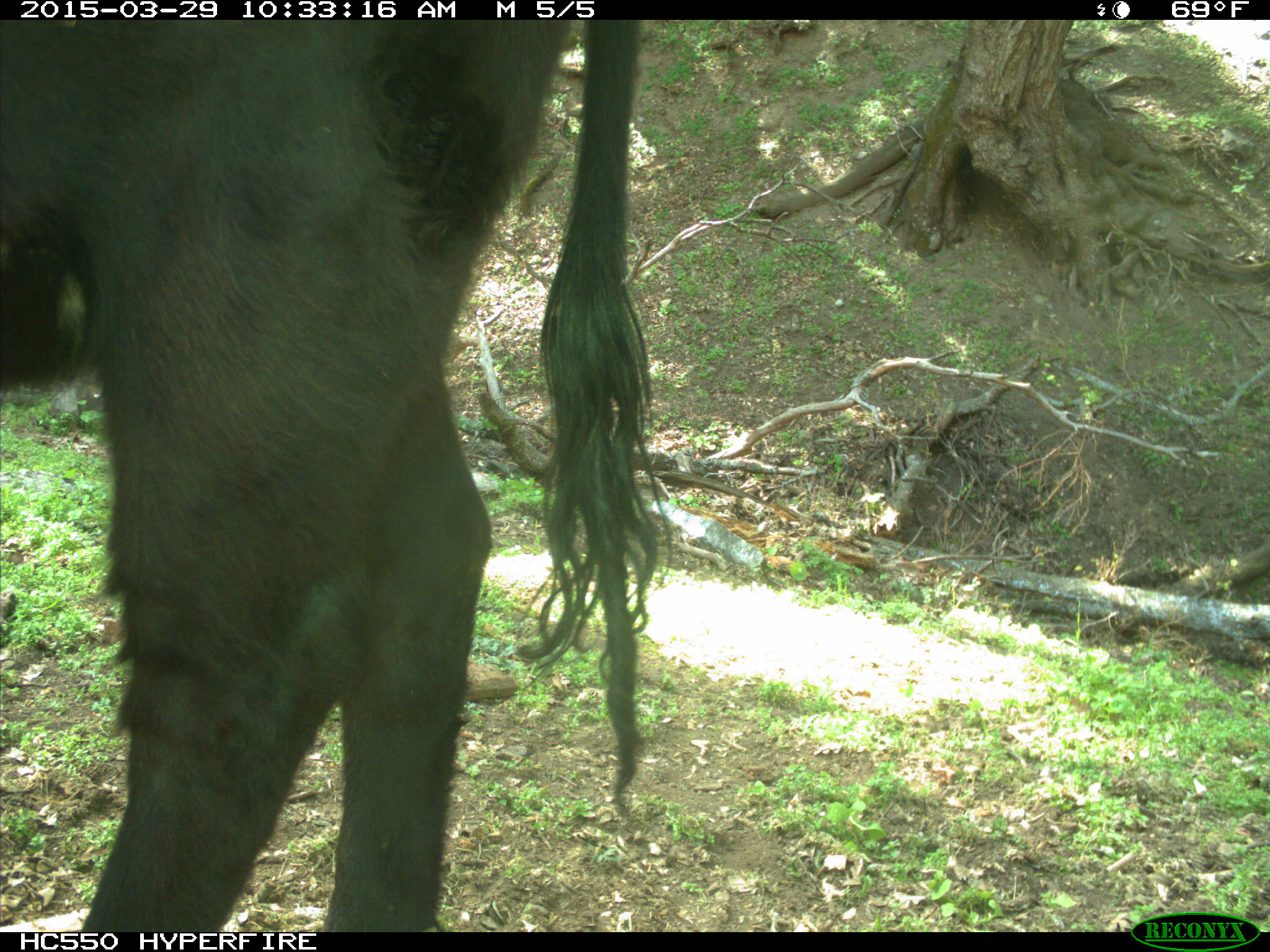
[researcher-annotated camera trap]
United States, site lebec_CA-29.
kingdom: Animalia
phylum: Chordata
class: Mammalia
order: Artiodactyla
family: Bovidae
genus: Bos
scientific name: Bos taurus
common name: domestic cow